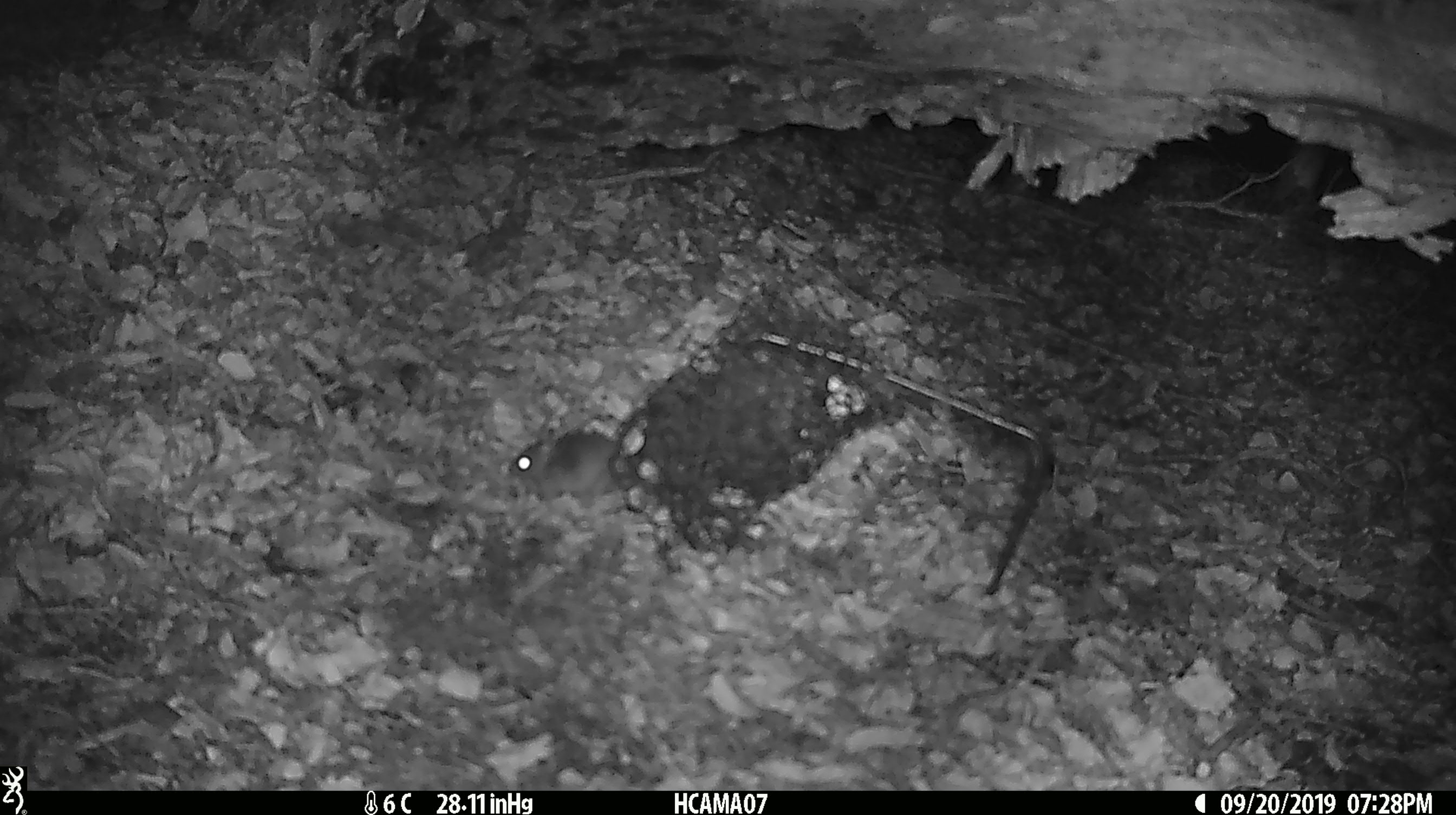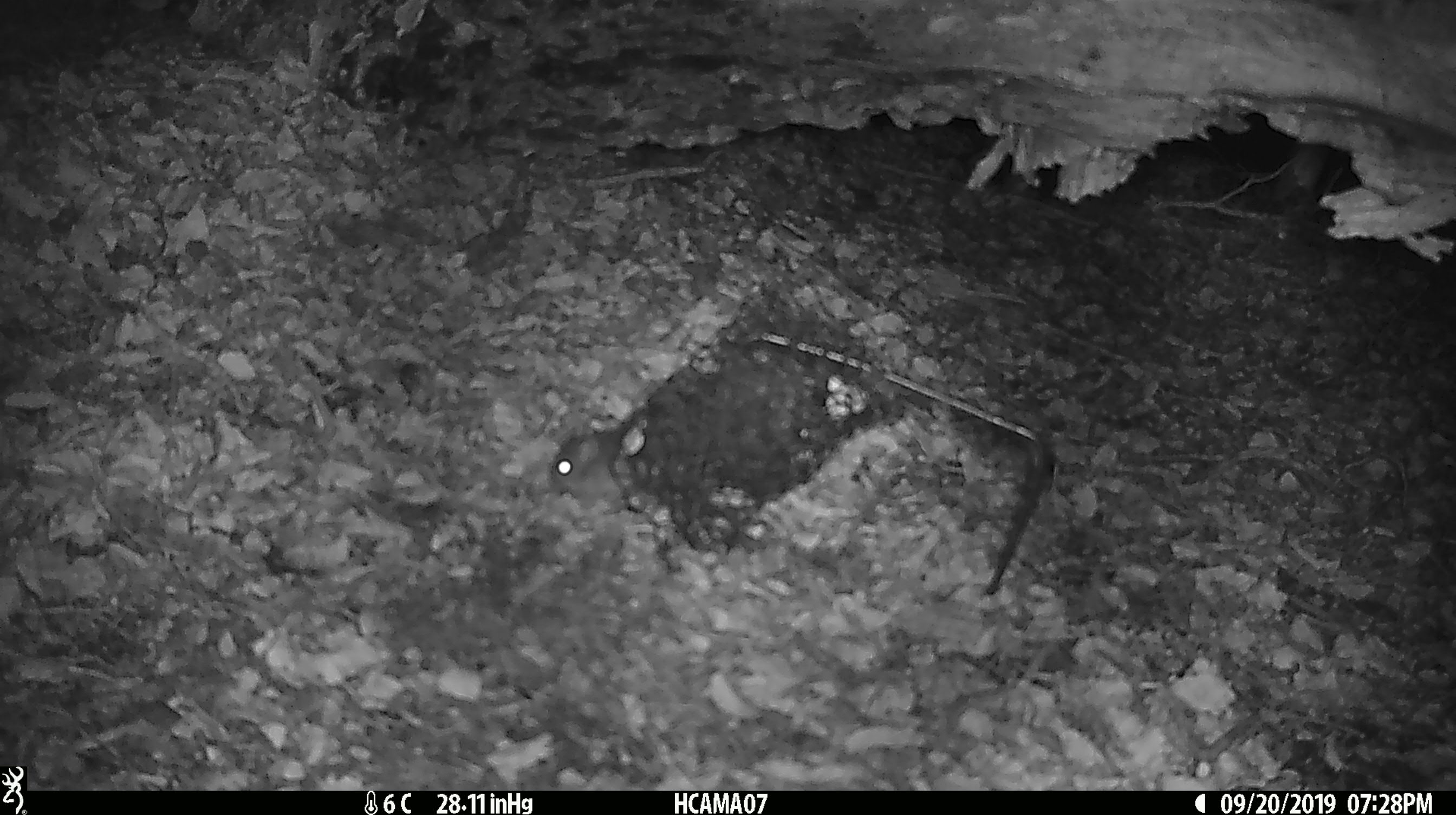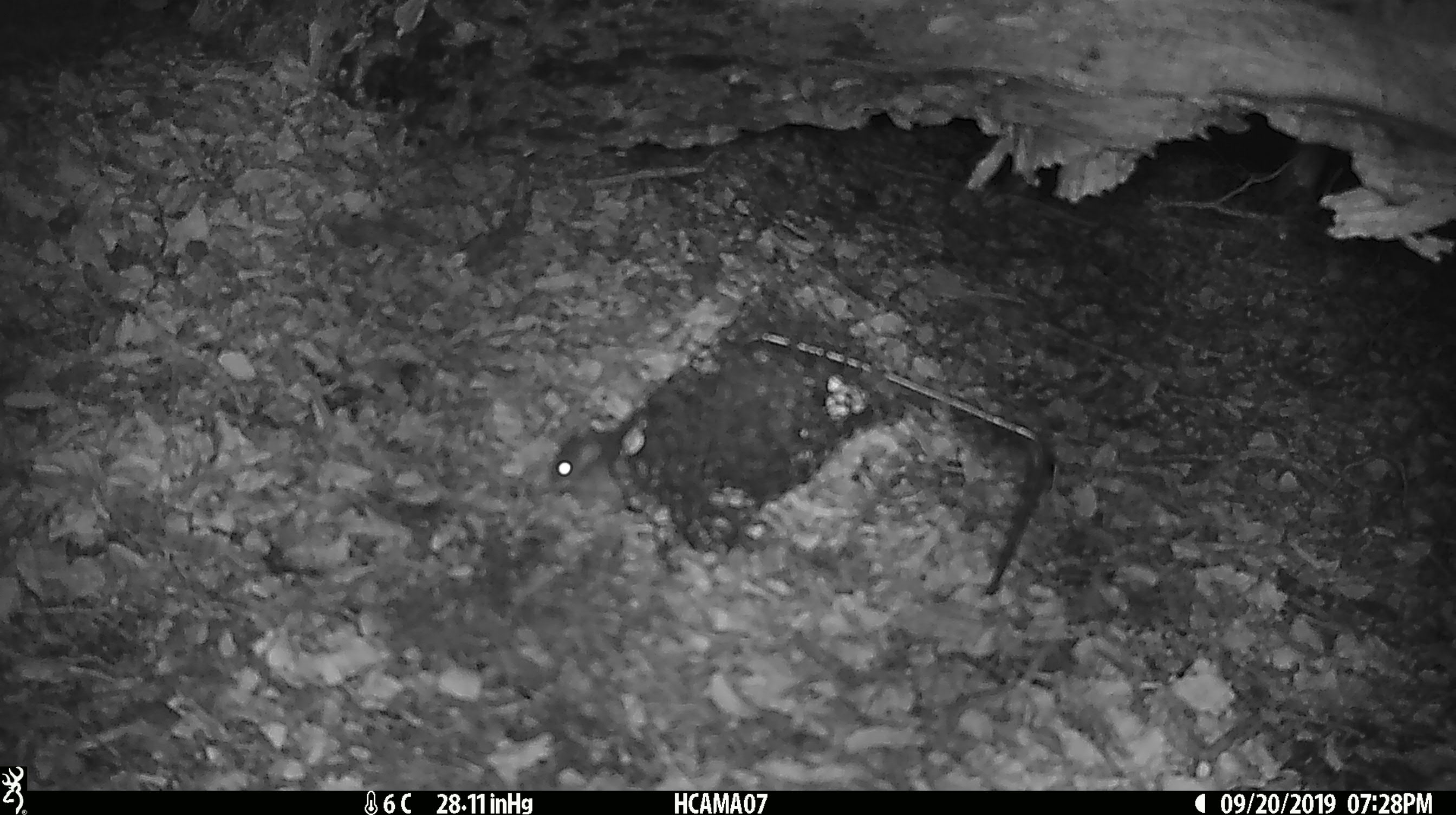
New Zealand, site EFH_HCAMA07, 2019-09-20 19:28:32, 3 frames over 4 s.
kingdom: Animalia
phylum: Chordata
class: Mammalia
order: Rodentia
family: Muridae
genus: Mus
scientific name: Mus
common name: mouse